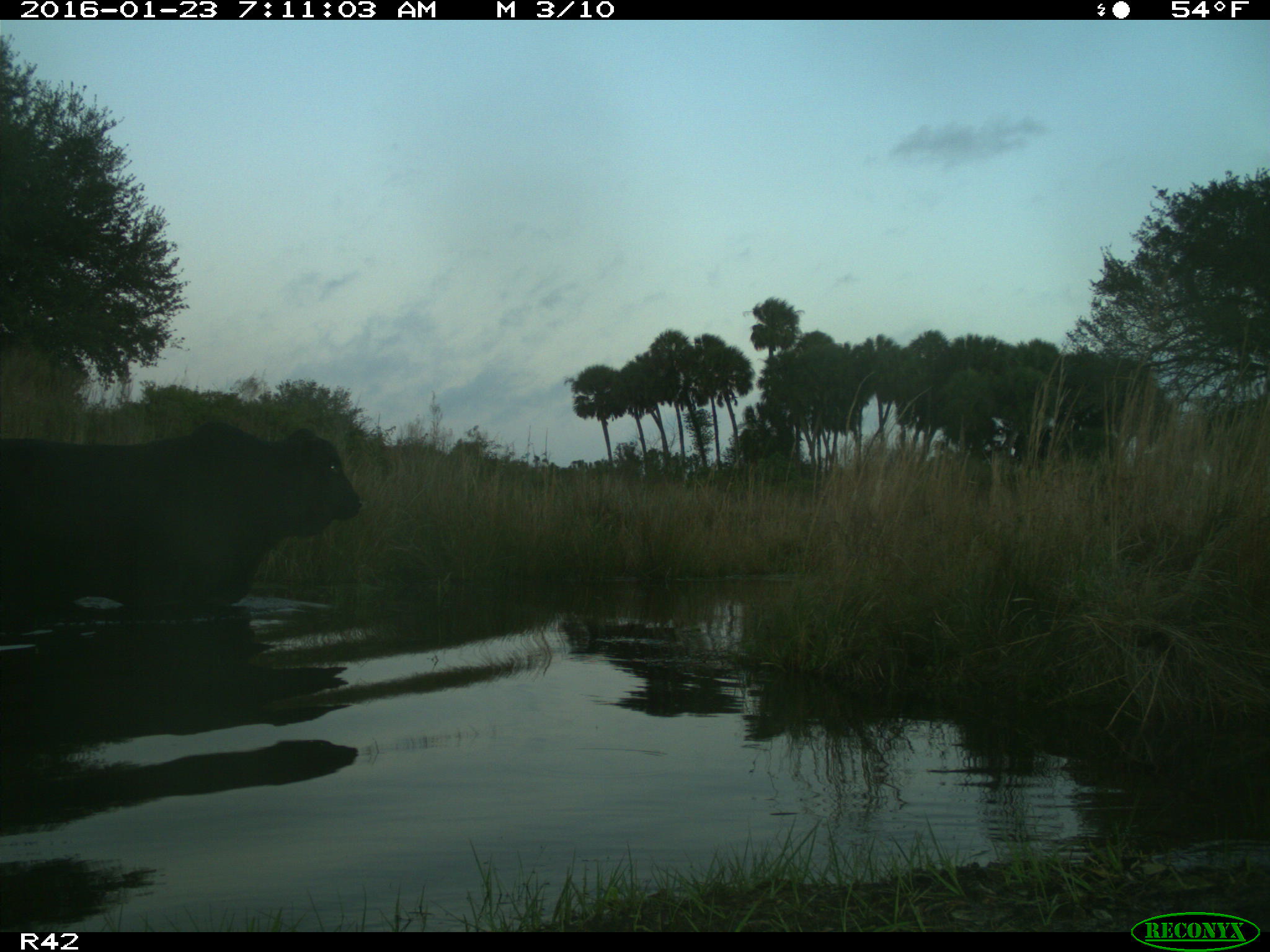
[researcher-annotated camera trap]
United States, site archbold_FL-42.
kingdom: Animalia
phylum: Chordata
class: Mammalia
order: Artiodactyla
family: Bovidae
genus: Bos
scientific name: Bos taurus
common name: domestic cow